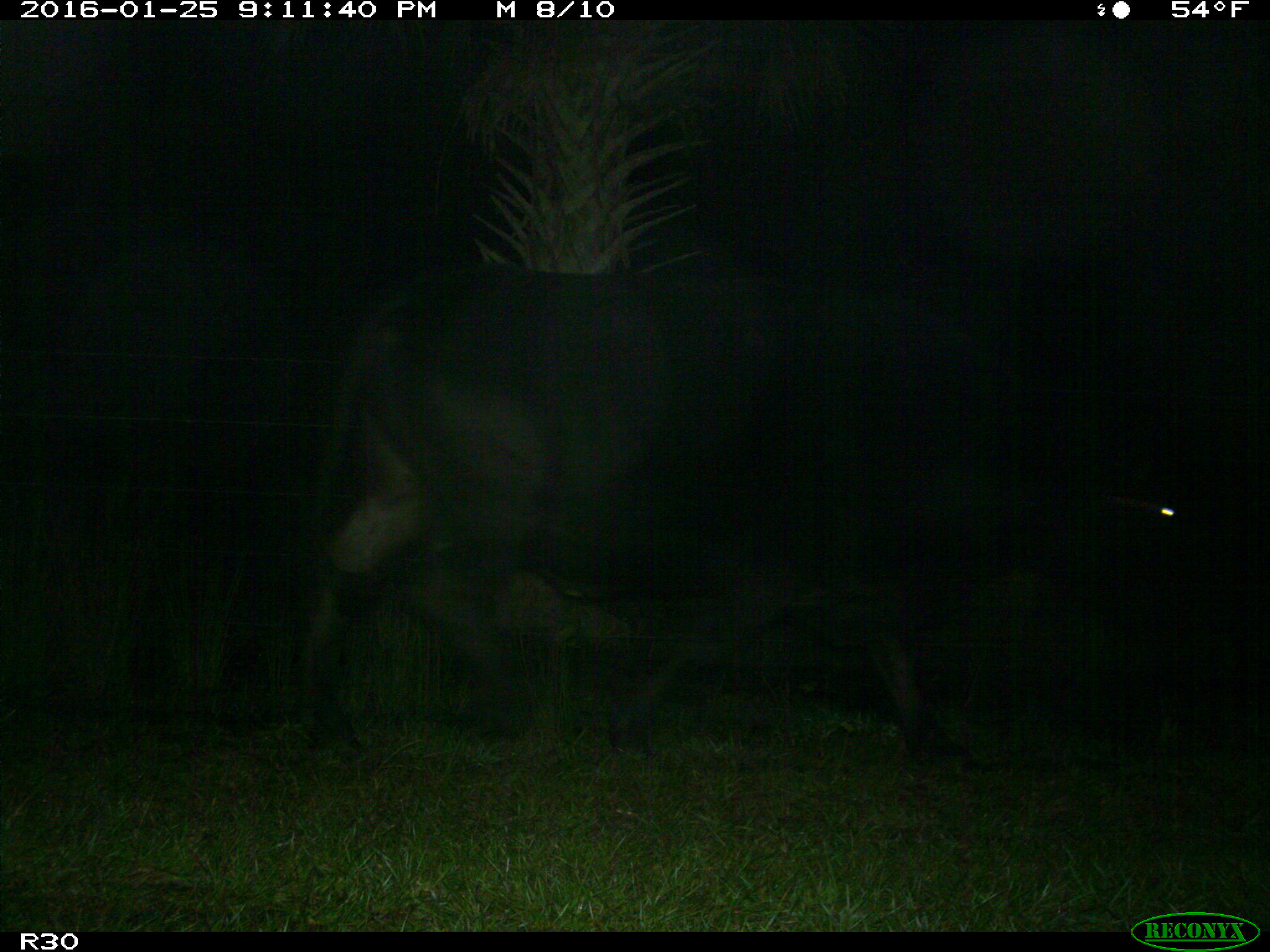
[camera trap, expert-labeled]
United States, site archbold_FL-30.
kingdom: Animalia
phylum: Chordata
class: Mammalia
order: Artiodactyla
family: Bovidae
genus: Bos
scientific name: Bos taurus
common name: domestic cow